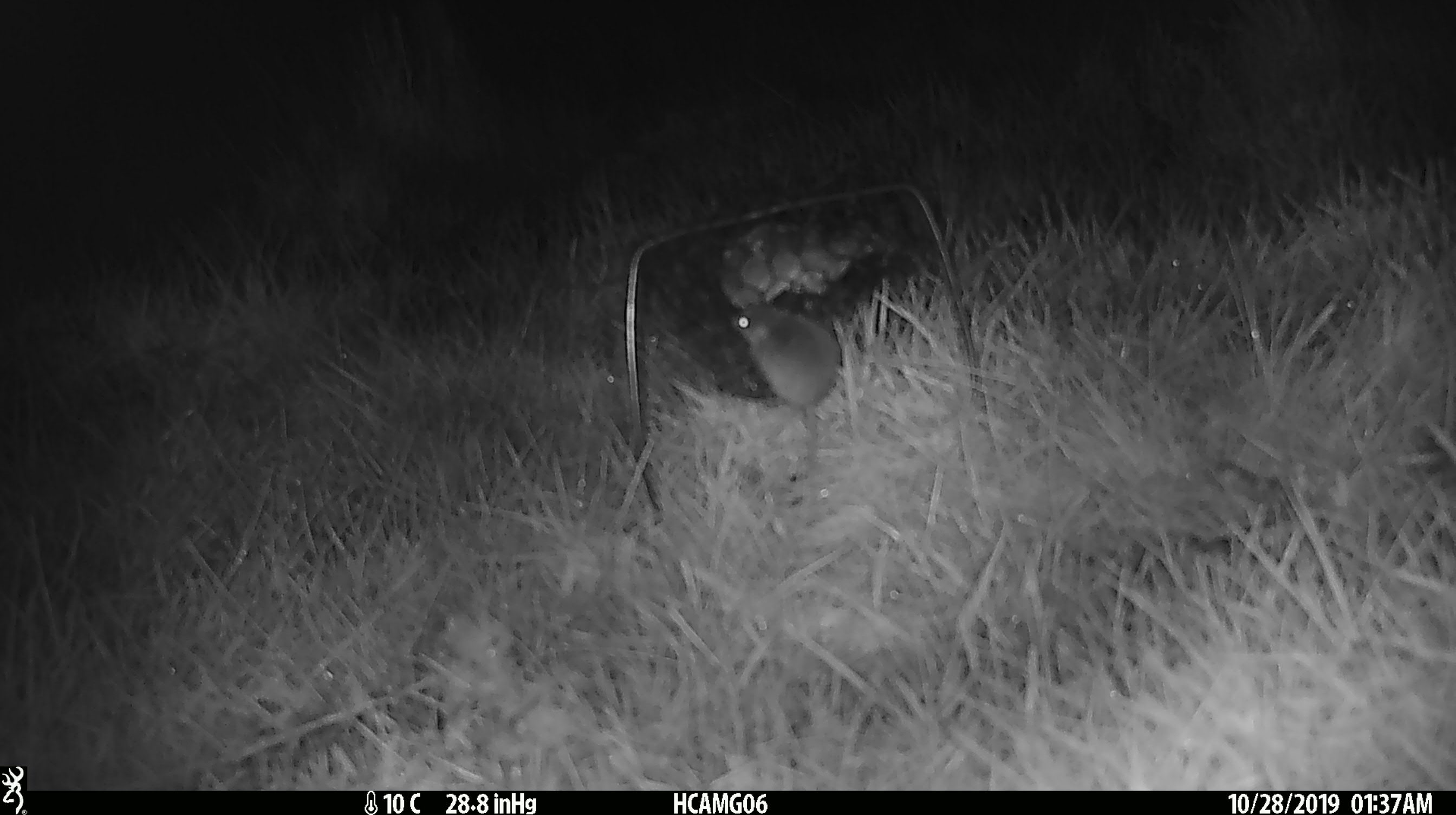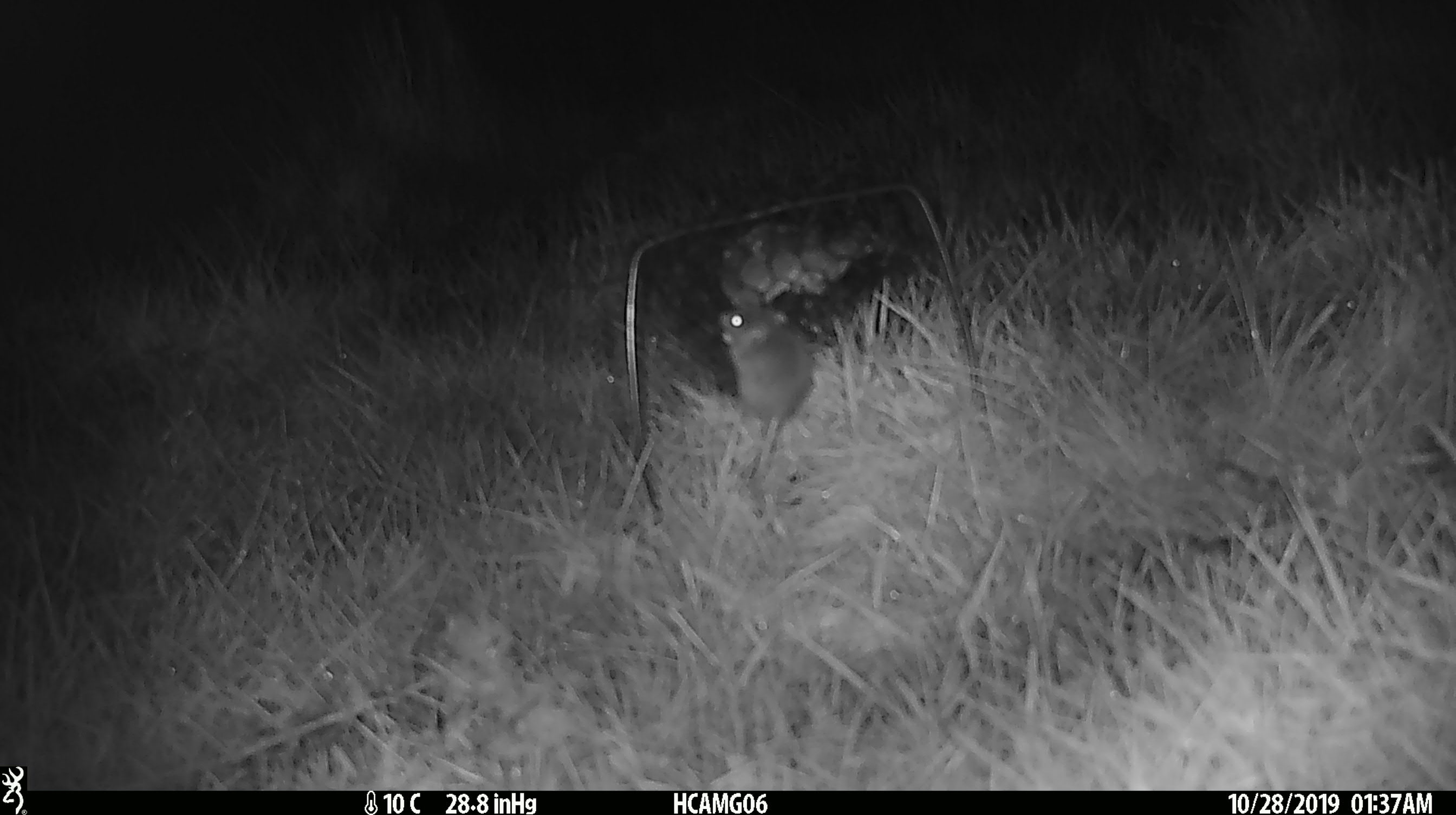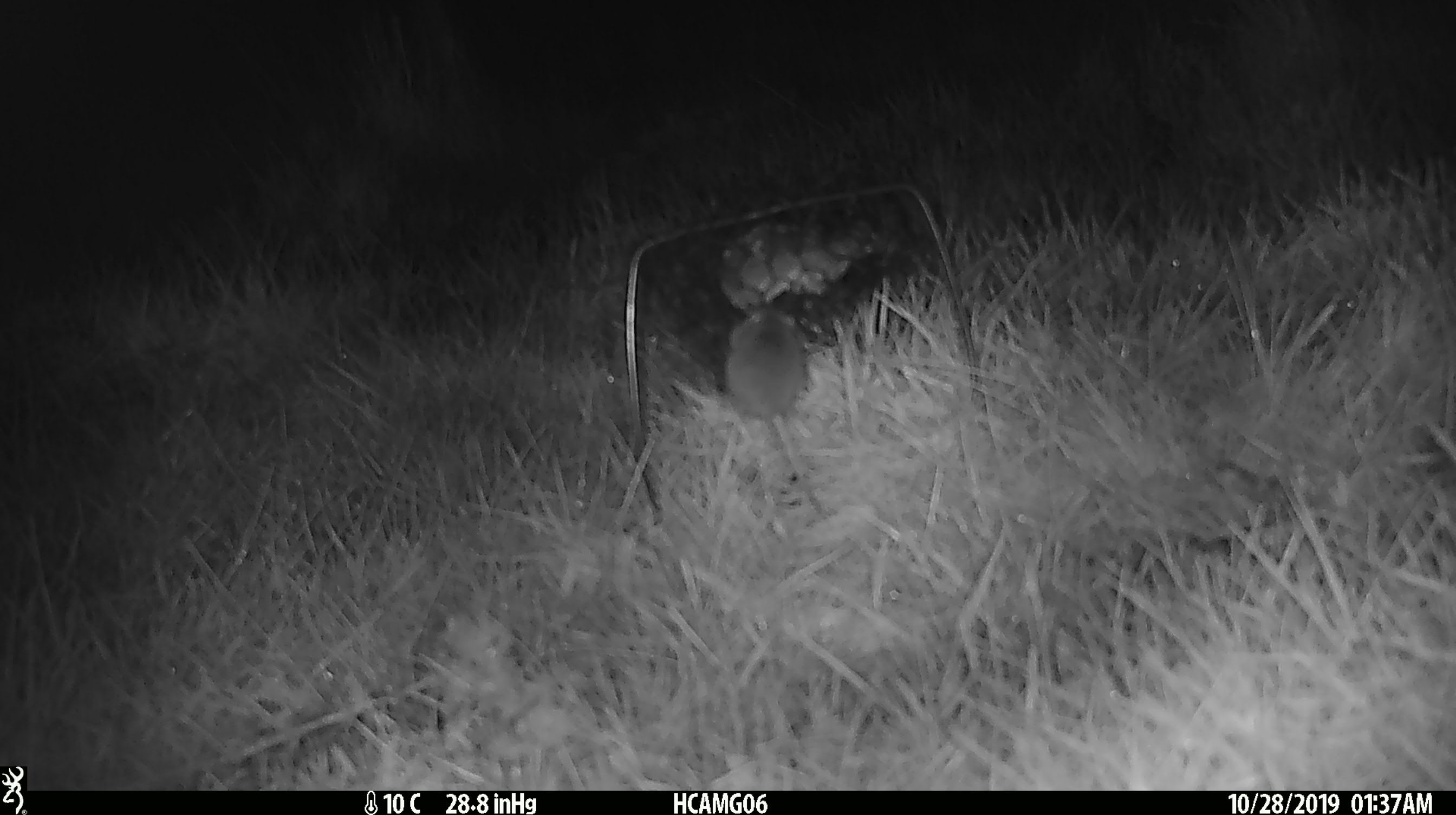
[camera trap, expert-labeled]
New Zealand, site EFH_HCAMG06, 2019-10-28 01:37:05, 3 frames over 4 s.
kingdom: Animalia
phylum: Chordata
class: Mammalia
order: Rodentia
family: Muridae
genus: Mus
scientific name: Mus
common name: mouse